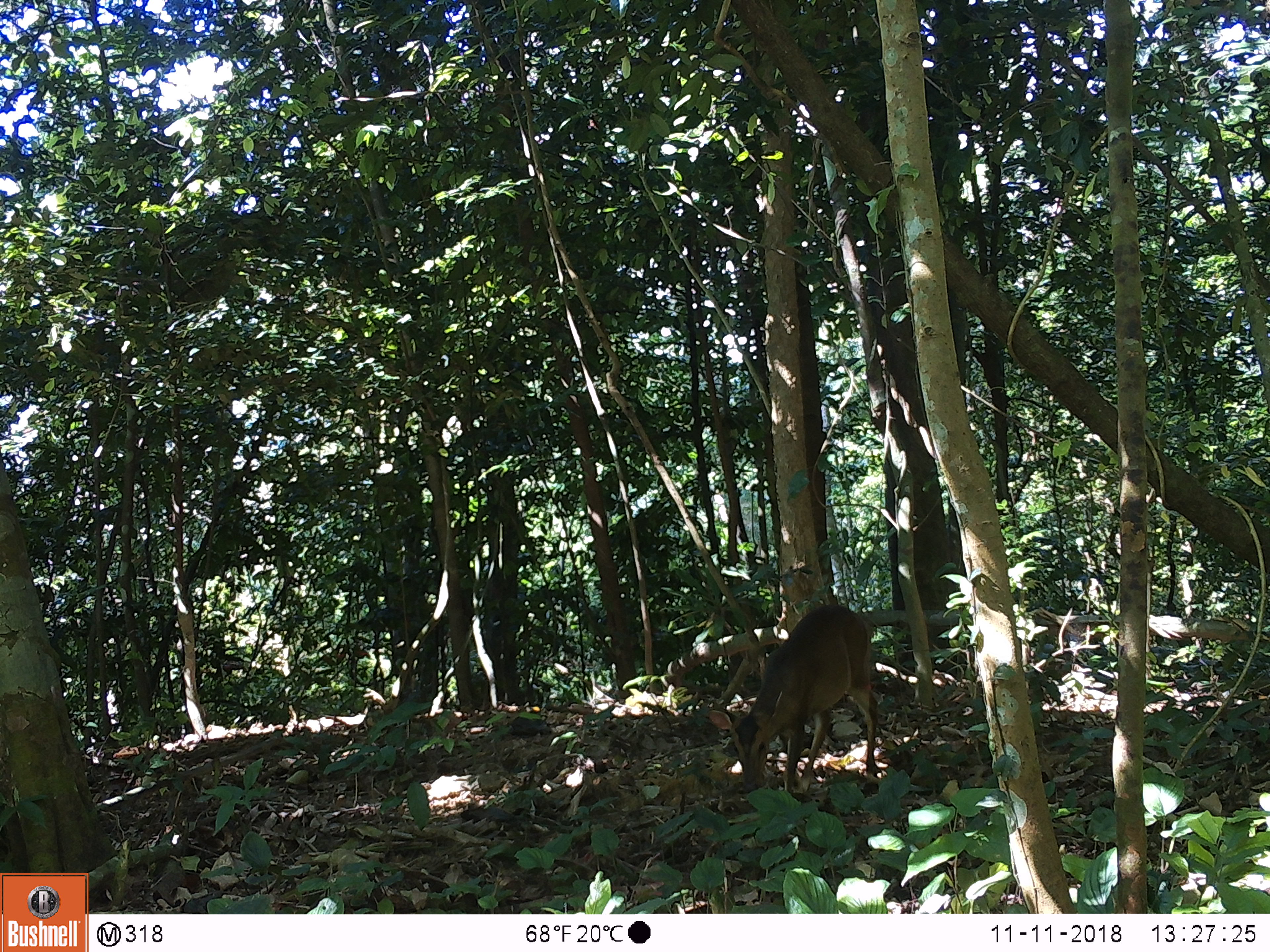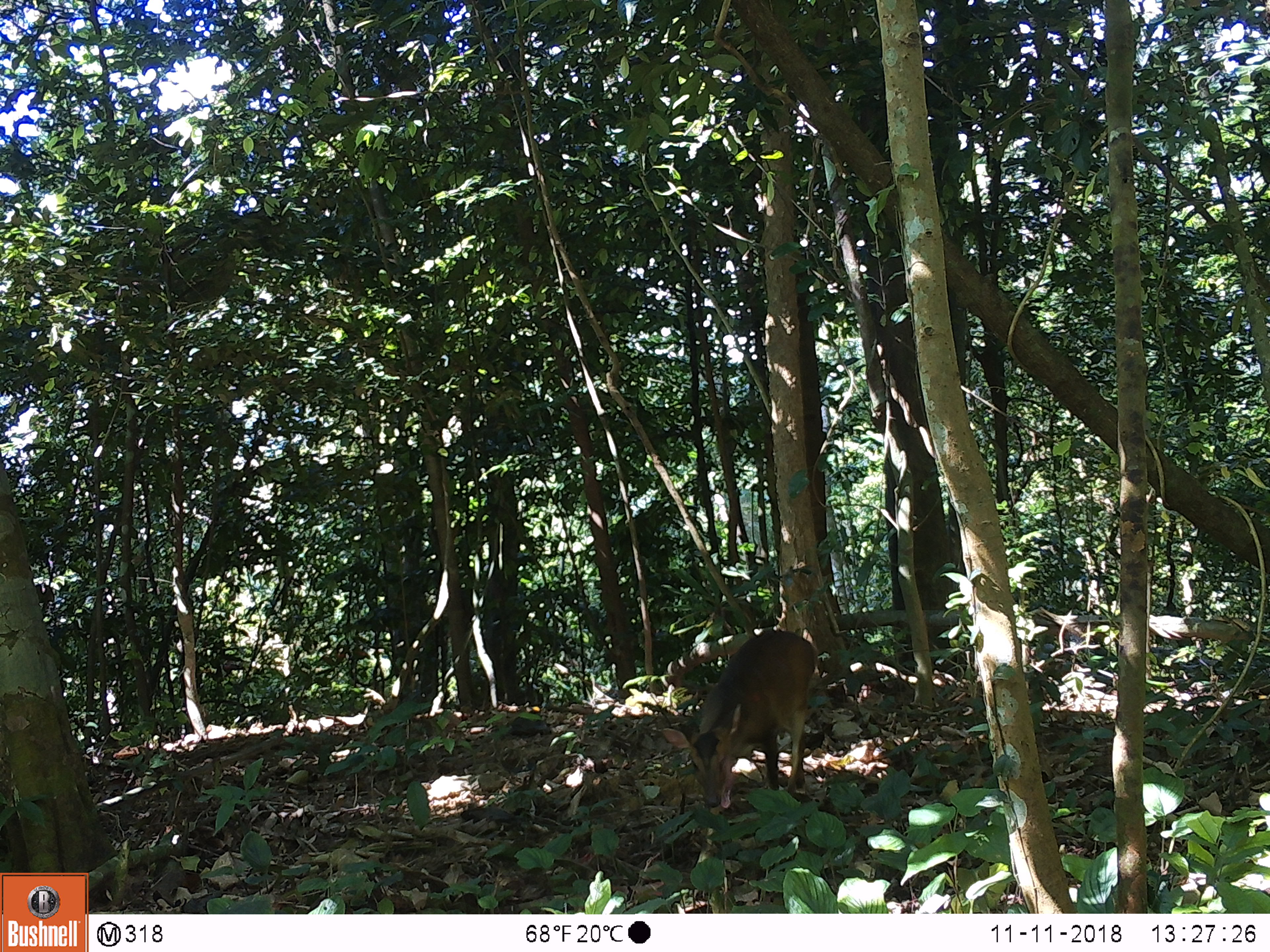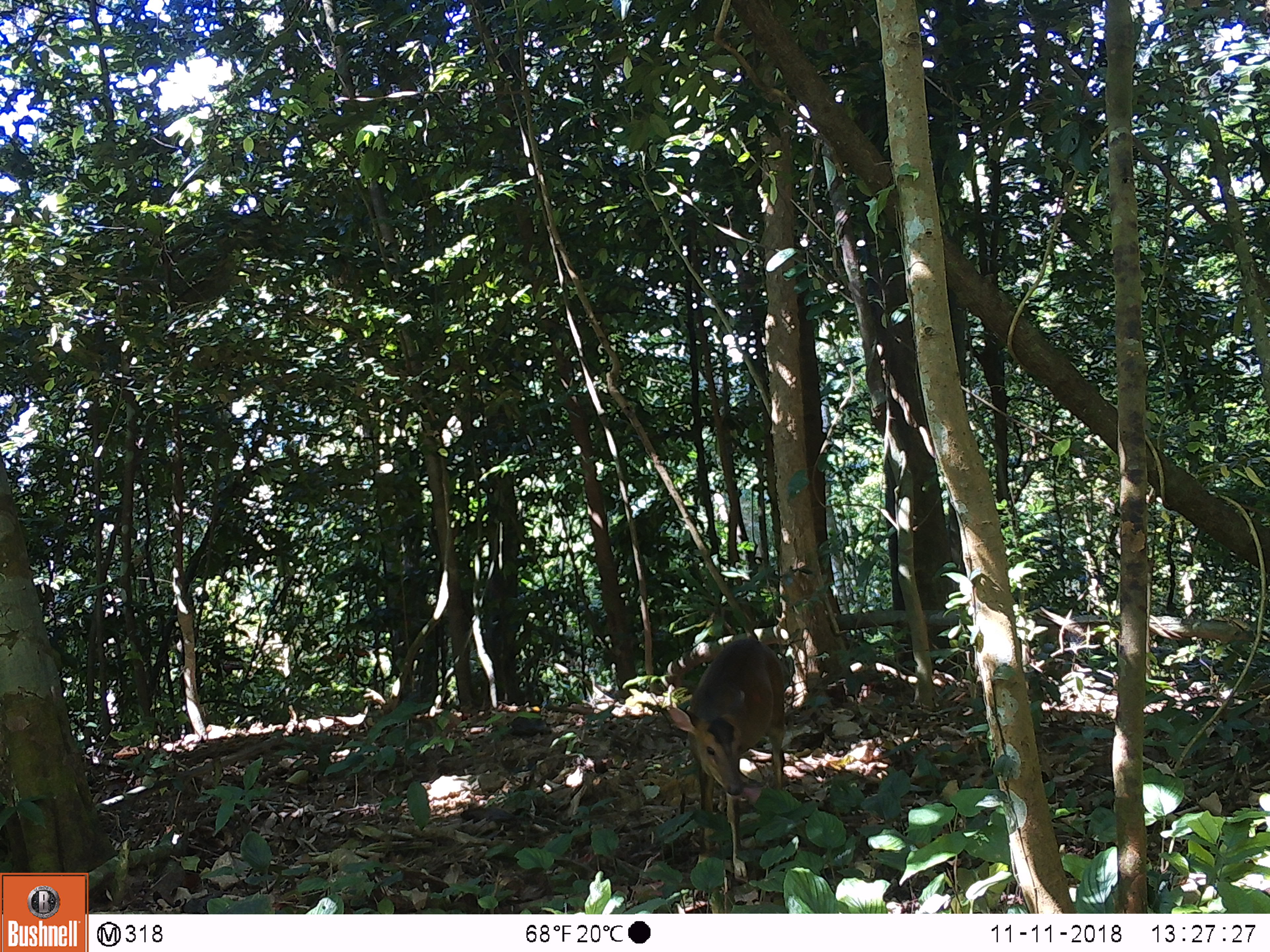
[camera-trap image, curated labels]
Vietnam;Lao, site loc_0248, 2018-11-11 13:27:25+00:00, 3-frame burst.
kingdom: Animalia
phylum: Chordata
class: Mammalia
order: Artiodactyla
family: Cervidae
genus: Muntiacus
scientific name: Muntiacus vuquangensis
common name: large-antlered muntjac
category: large antlered muntjac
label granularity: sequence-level